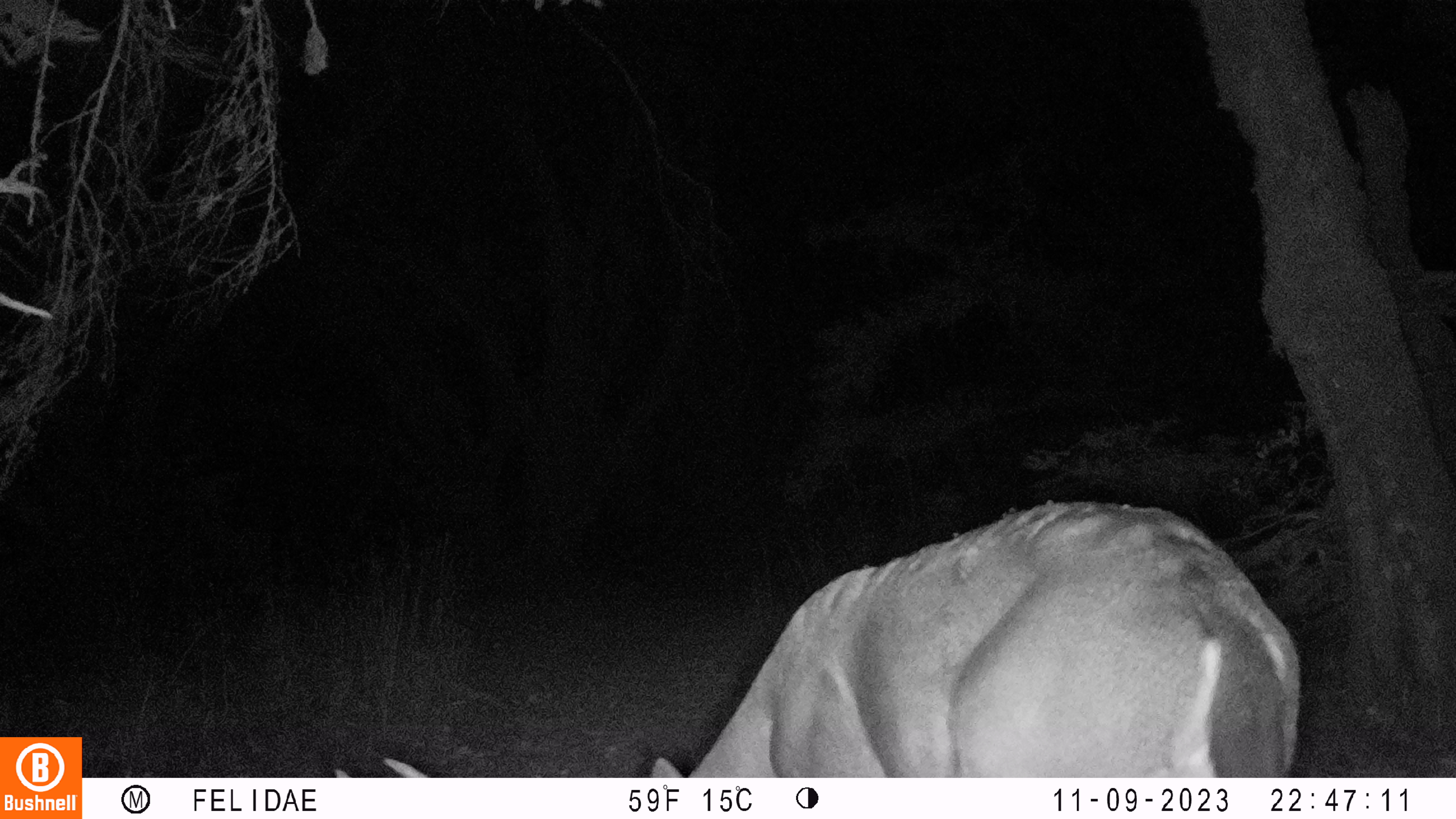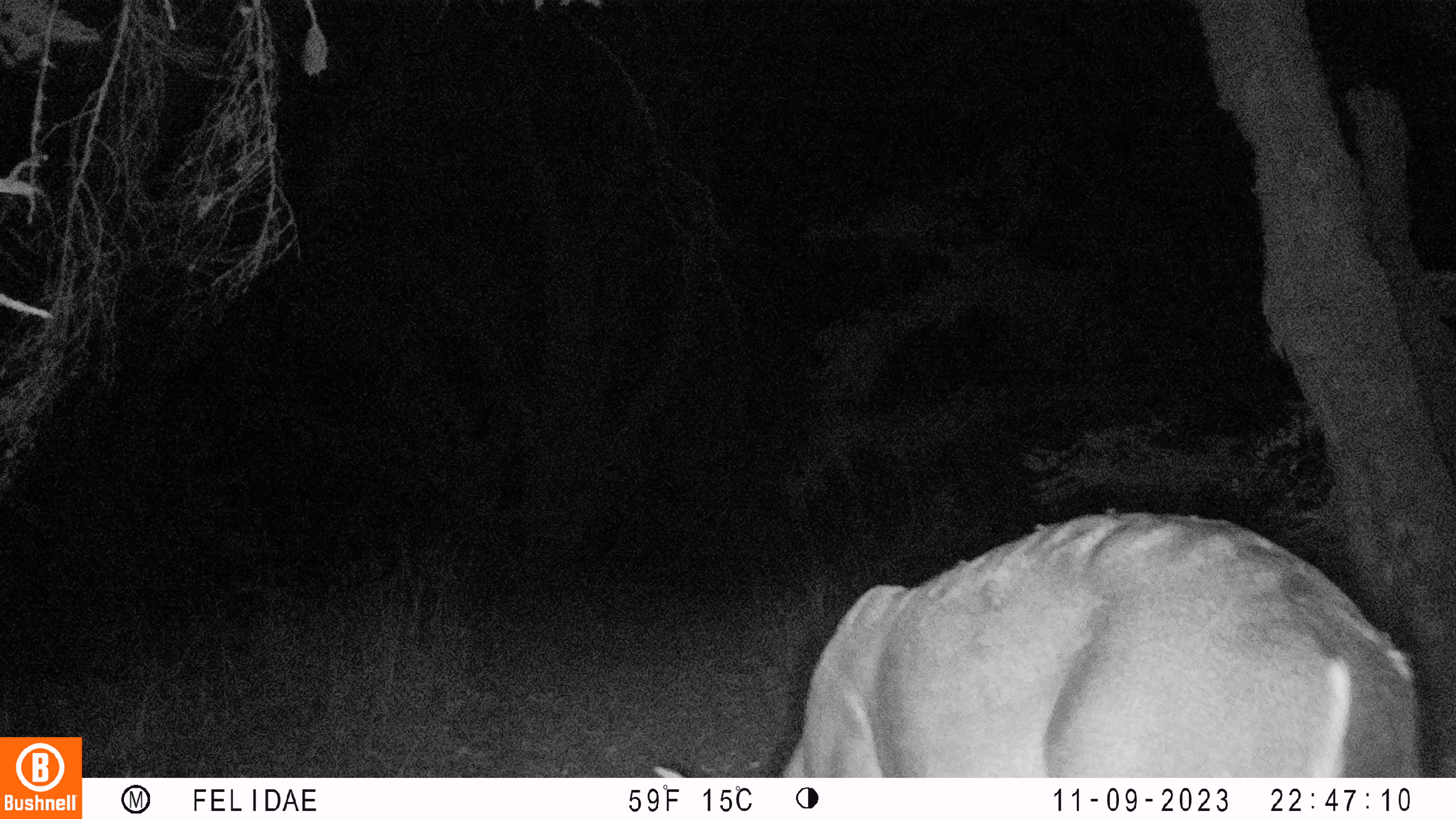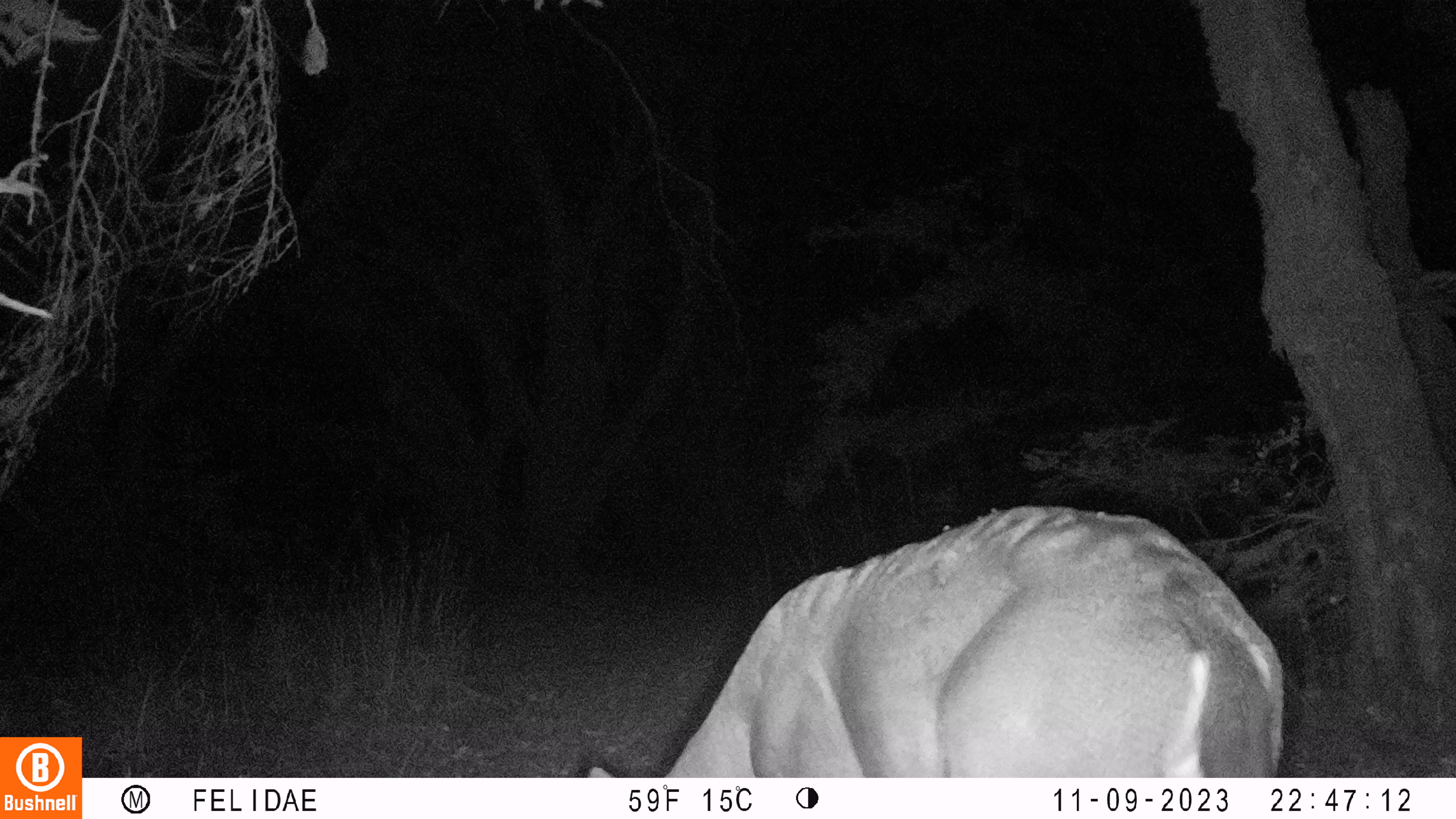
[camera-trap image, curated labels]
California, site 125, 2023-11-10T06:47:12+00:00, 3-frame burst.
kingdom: Animalia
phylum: Chordata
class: Mammalia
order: Artiodactyla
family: Cervidae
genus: Odocoileus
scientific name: Odocoileus hemionus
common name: mule deer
Mule deer (Odocoileus hemionus).